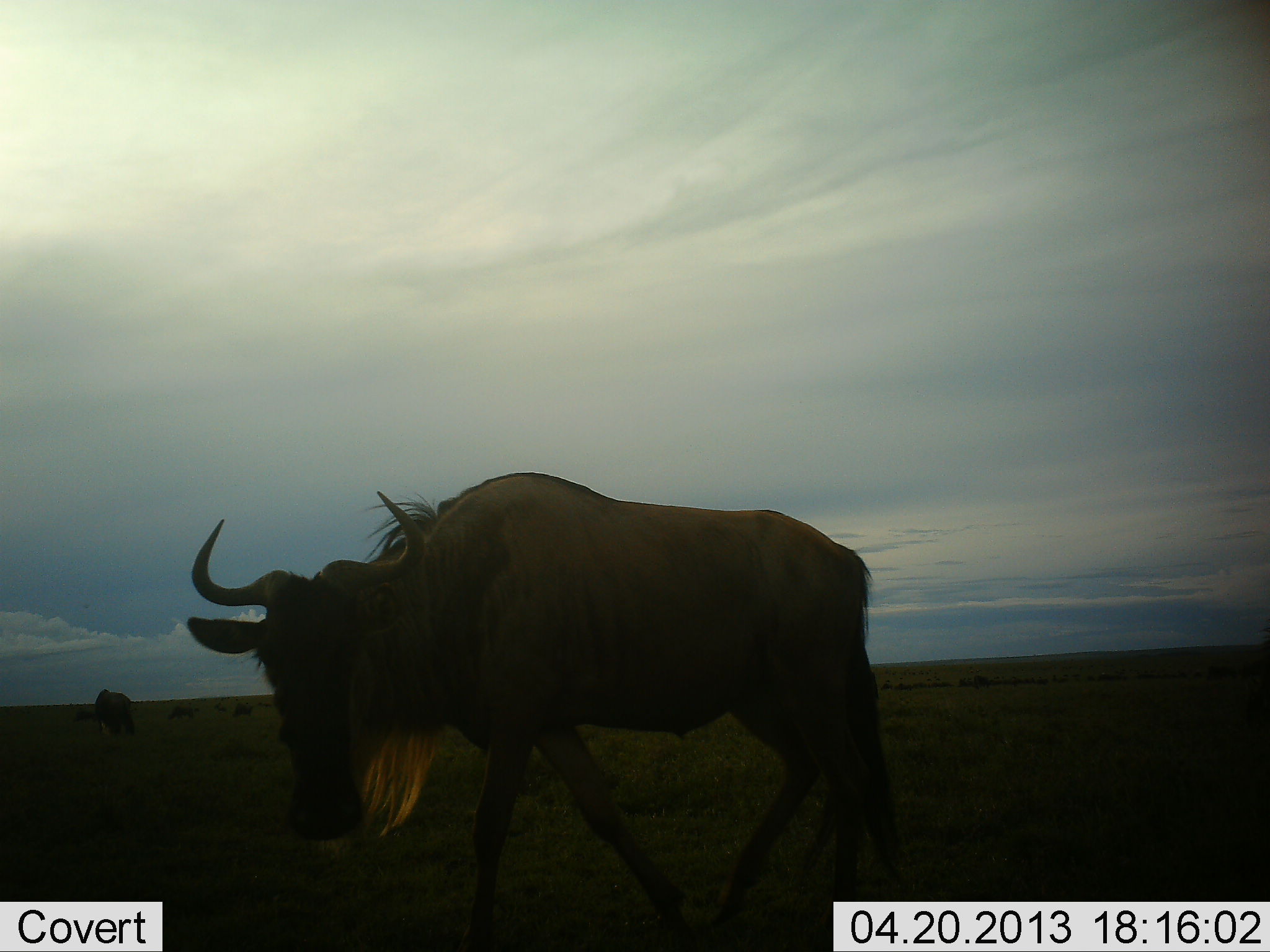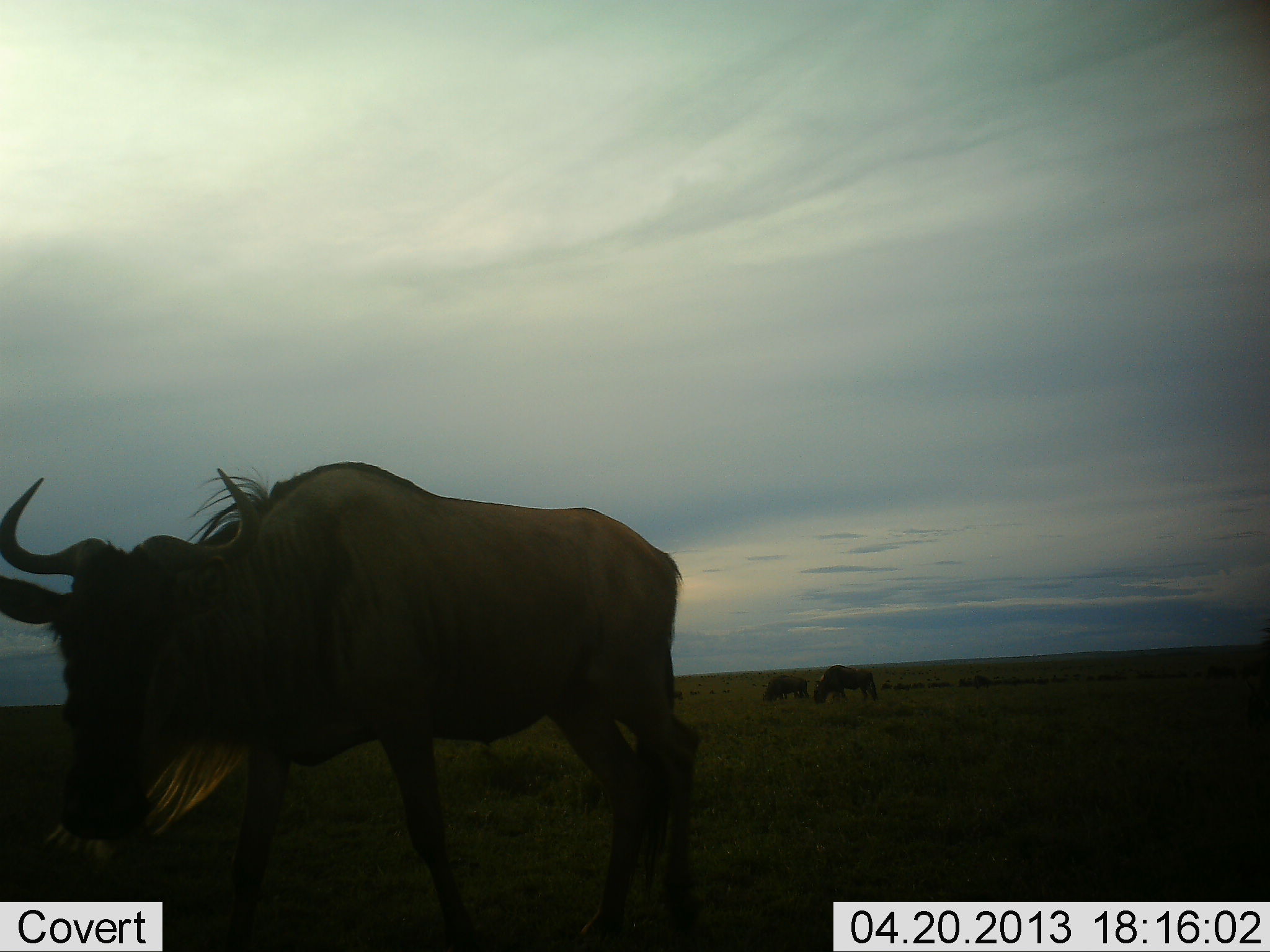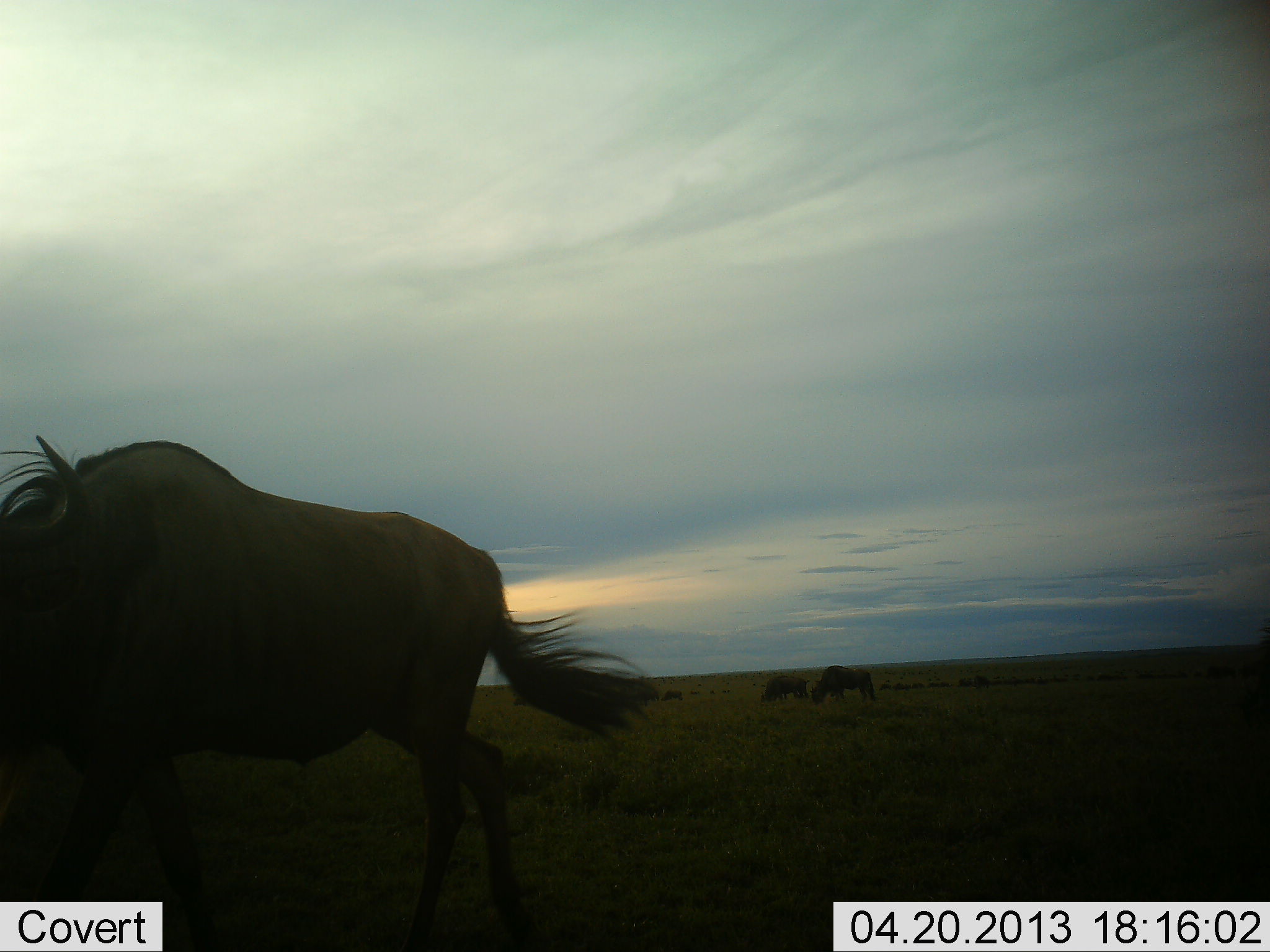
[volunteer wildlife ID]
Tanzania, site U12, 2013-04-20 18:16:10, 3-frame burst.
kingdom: Animalia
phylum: Chordata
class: Mammalia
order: Artiodactyla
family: Bovidae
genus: Connochaetes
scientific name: Connochaetes taurinus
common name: blue wildebeest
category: wildebeest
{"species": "wildebeest (blue wildebeest) (Connochaetes taurinus)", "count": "4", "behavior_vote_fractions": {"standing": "58%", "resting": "0%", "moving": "84%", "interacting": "0%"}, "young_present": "0%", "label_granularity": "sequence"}